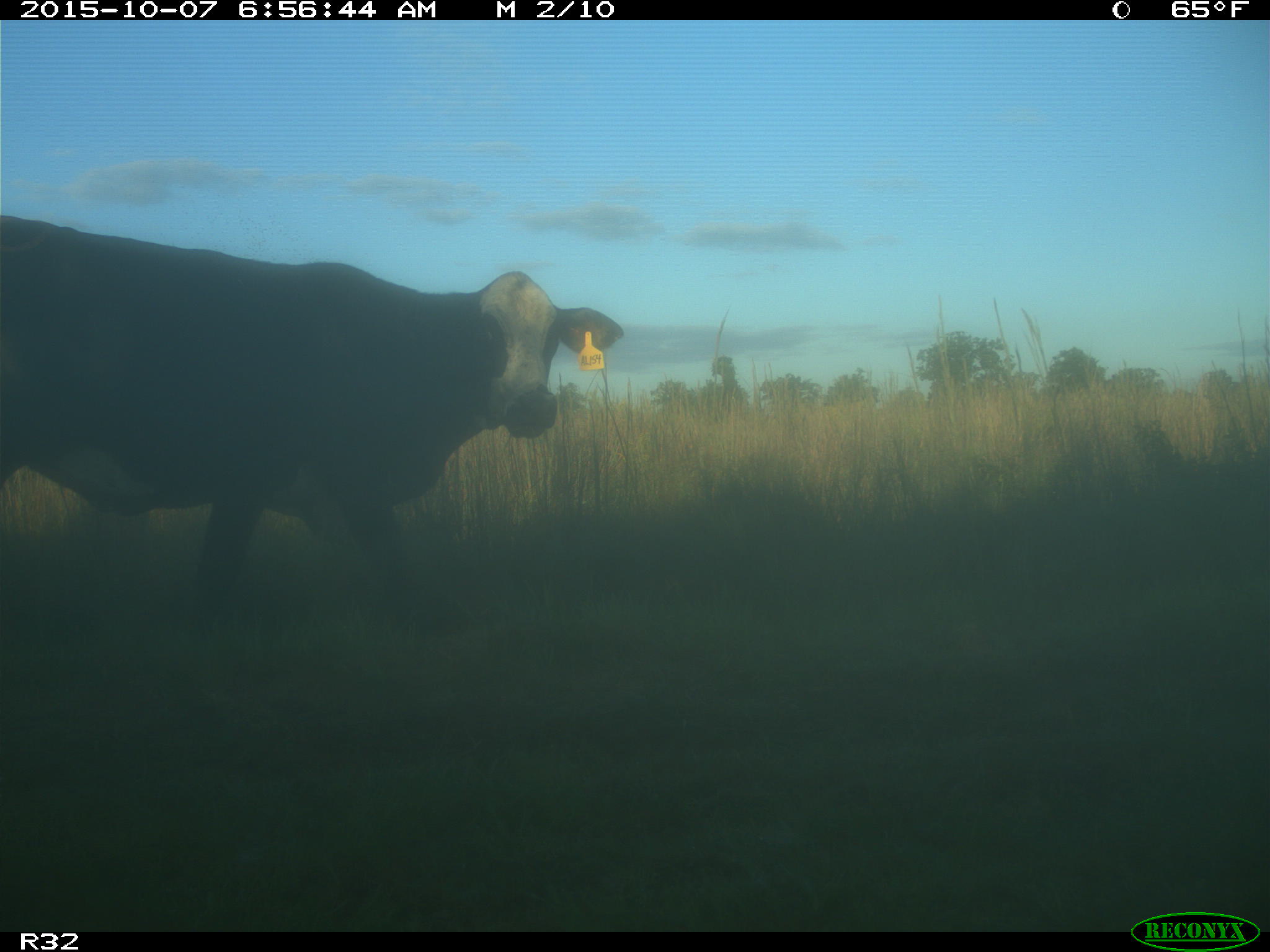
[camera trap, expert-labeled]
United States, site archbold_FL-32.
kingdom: Animalia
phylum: Chordata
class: Mammalia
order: Artiodactyla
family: Bovidae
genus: Bos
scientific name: Bos taurus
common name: domestic cow